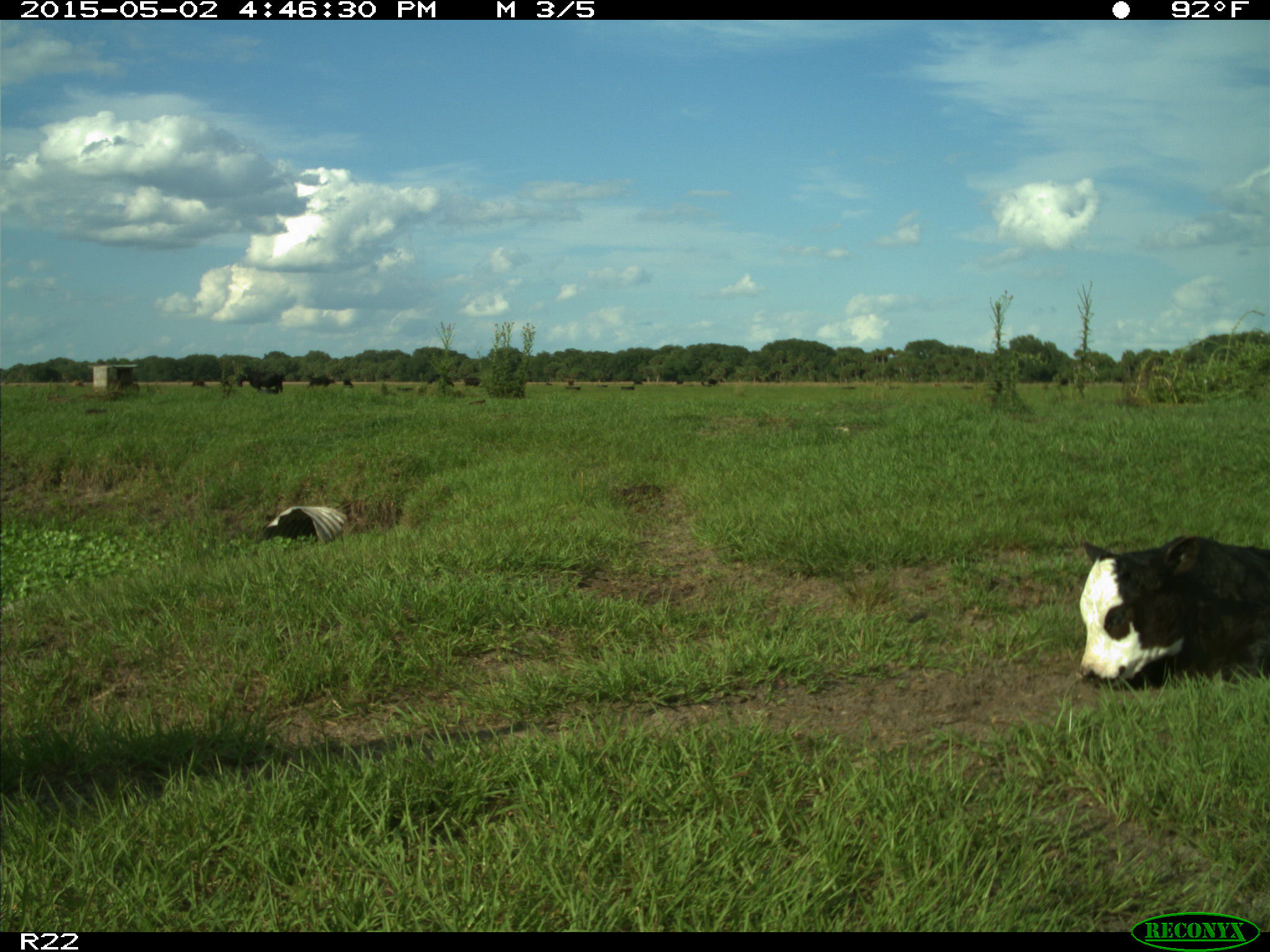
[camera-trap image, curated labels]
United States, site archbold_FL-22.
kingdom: Animalia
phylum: Chordata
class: Mammalia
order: Artiodactyla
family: Bovidae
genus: Bos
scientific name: Bos taurus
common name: domestic cow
Bos taurus (domestic cow).